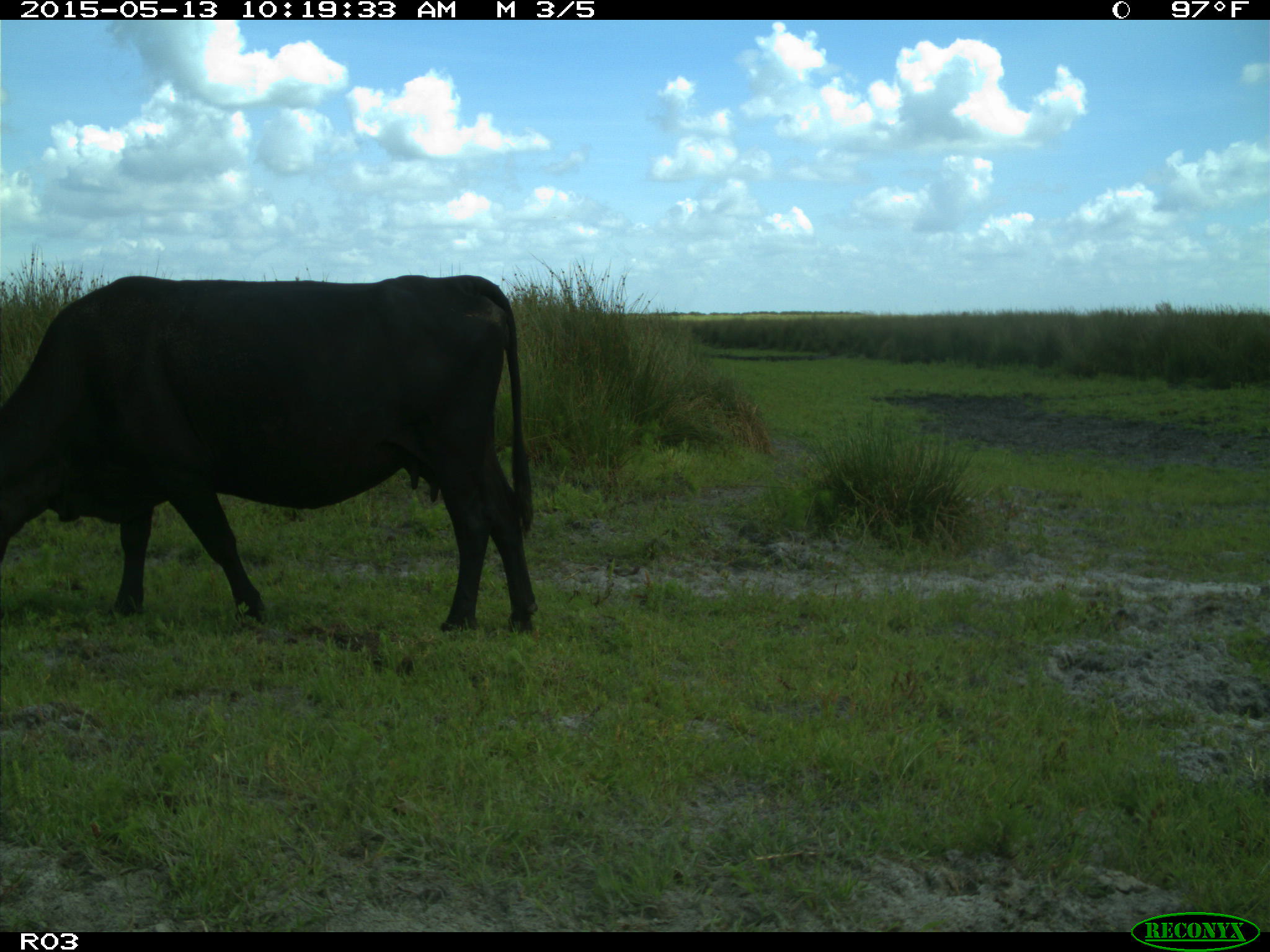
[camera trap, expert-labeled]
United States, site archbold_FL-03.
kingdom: Animalia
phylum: Chordata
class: Mammalia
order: Artiodactyla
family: Bovidae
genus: Bos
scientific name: Bos taurus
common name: domestic cow